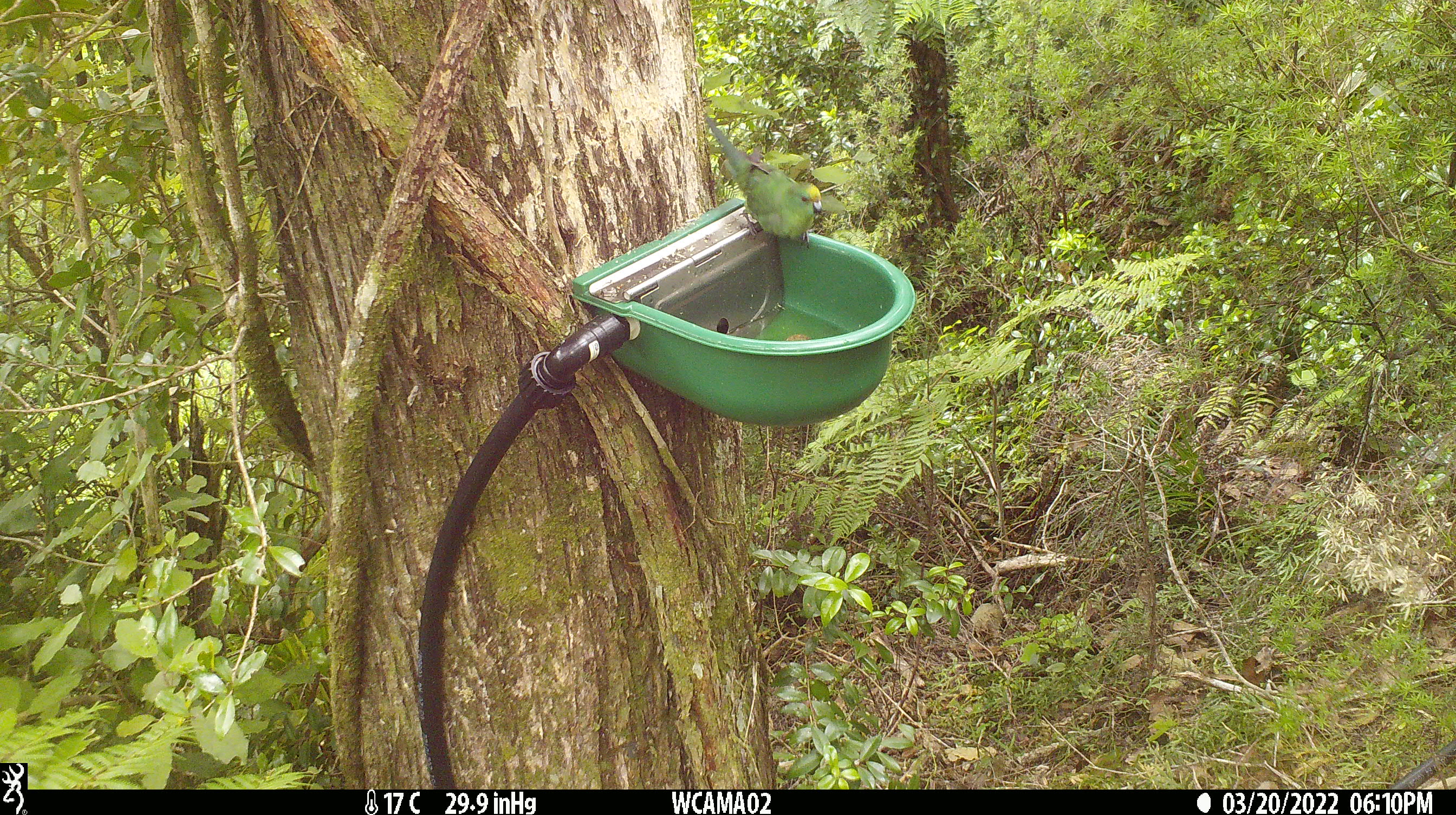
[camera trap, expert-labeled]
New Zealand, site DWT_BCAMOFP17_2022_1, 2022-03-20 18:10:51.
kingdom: Animalia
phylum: Chordata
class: Aves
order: Psittaciformes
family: Psittaculidae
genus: Cyanoramphus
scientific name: Cyanoramphus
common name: parakeet